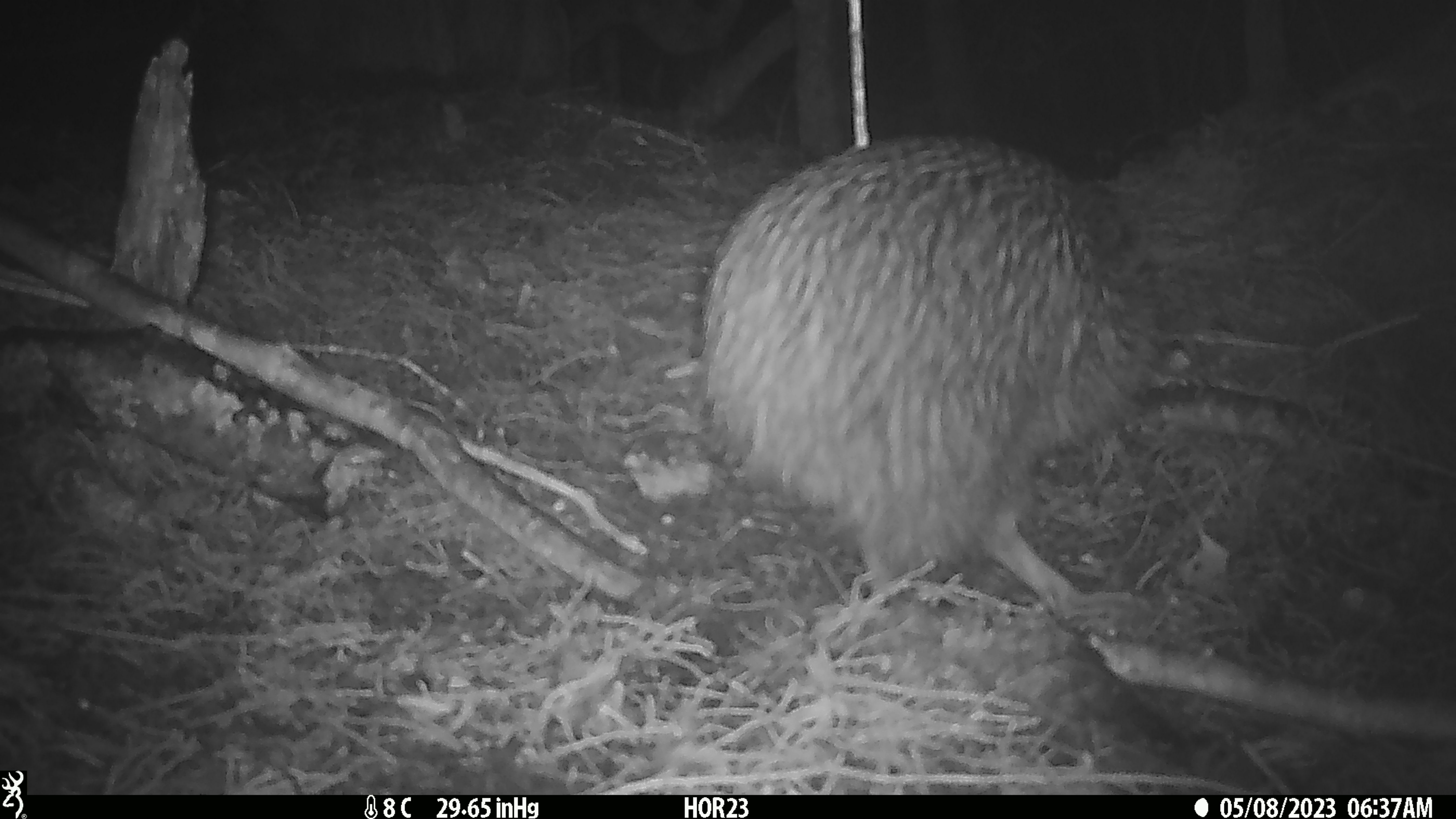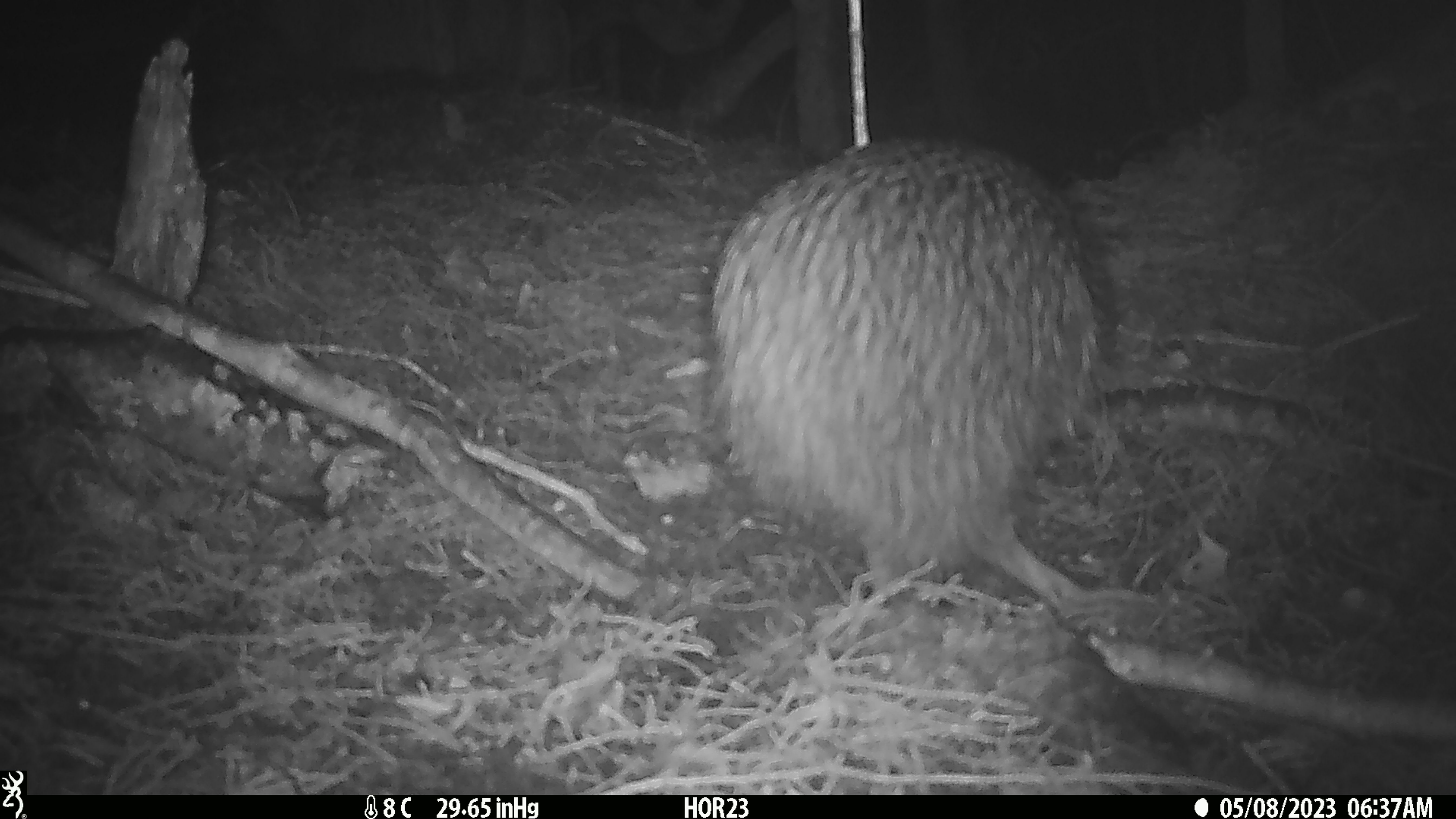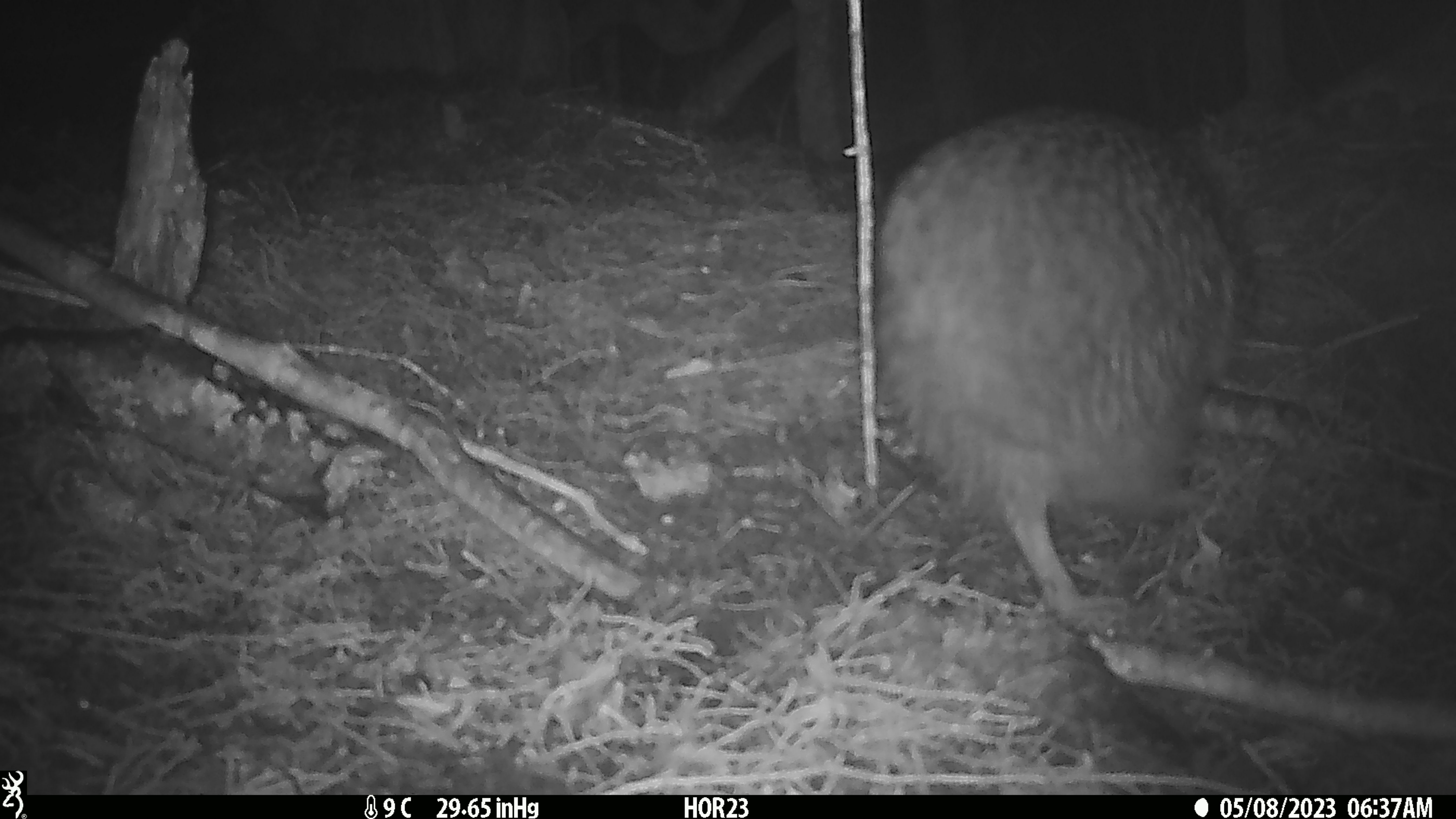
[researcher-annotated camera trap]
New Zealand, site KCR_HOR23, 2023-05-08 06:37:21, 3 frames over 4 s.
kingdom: Animalia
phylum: Chordata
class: Aves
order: Apterygiformes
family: Apterygidae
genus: Apteryx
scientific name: Apteryx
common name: kiwi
Kiwi (Apteryx).